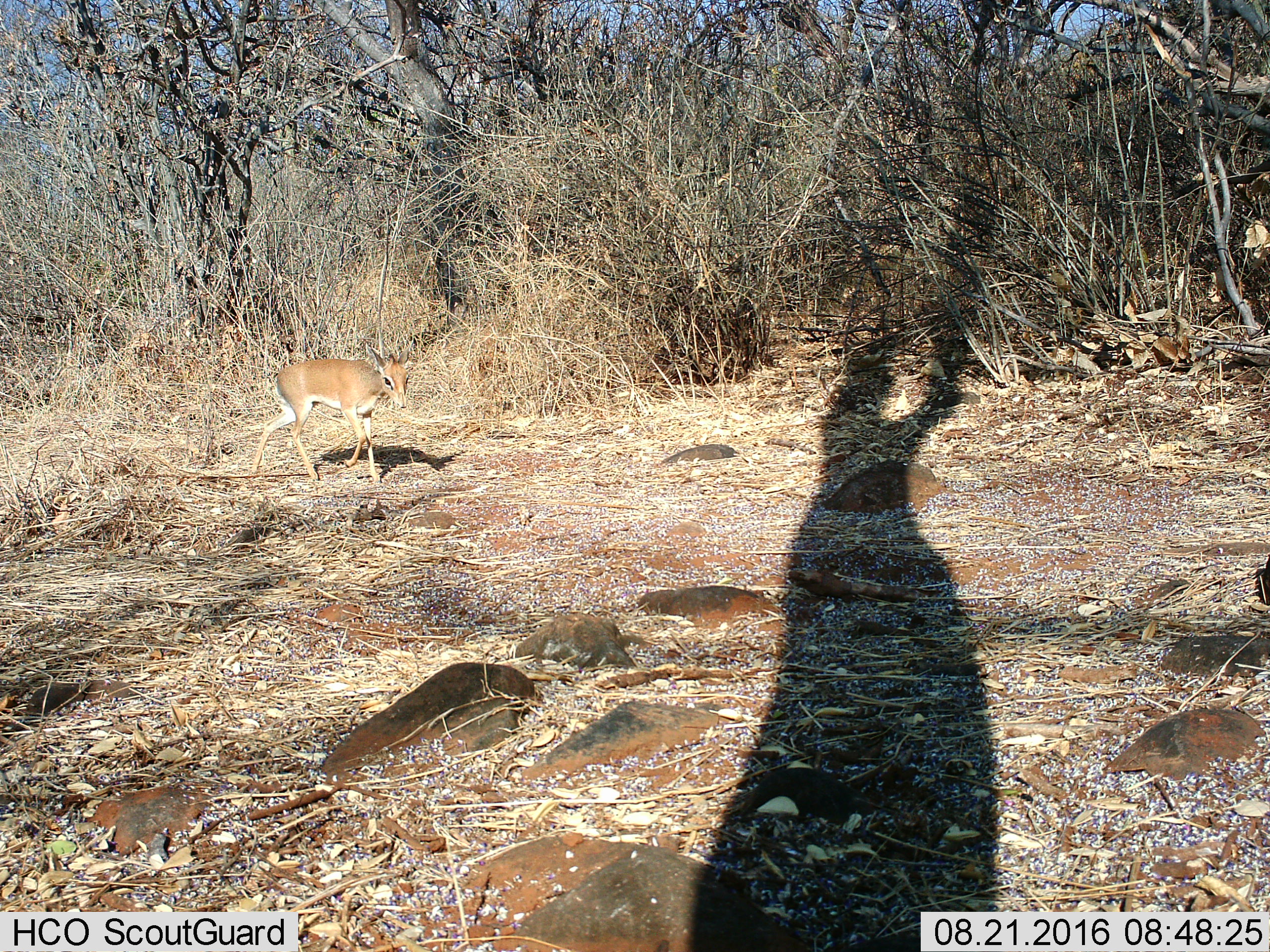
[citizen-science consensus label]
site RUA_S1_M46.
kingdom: Animalia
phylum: Chordata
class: Mammalia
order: Artiodactyla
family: Bovidae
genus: Madoqua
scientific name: Madoqua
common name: dik-dik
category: dikdik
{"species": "dikdik (dik-dik) (Madoqua)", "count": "1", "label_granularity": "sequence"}